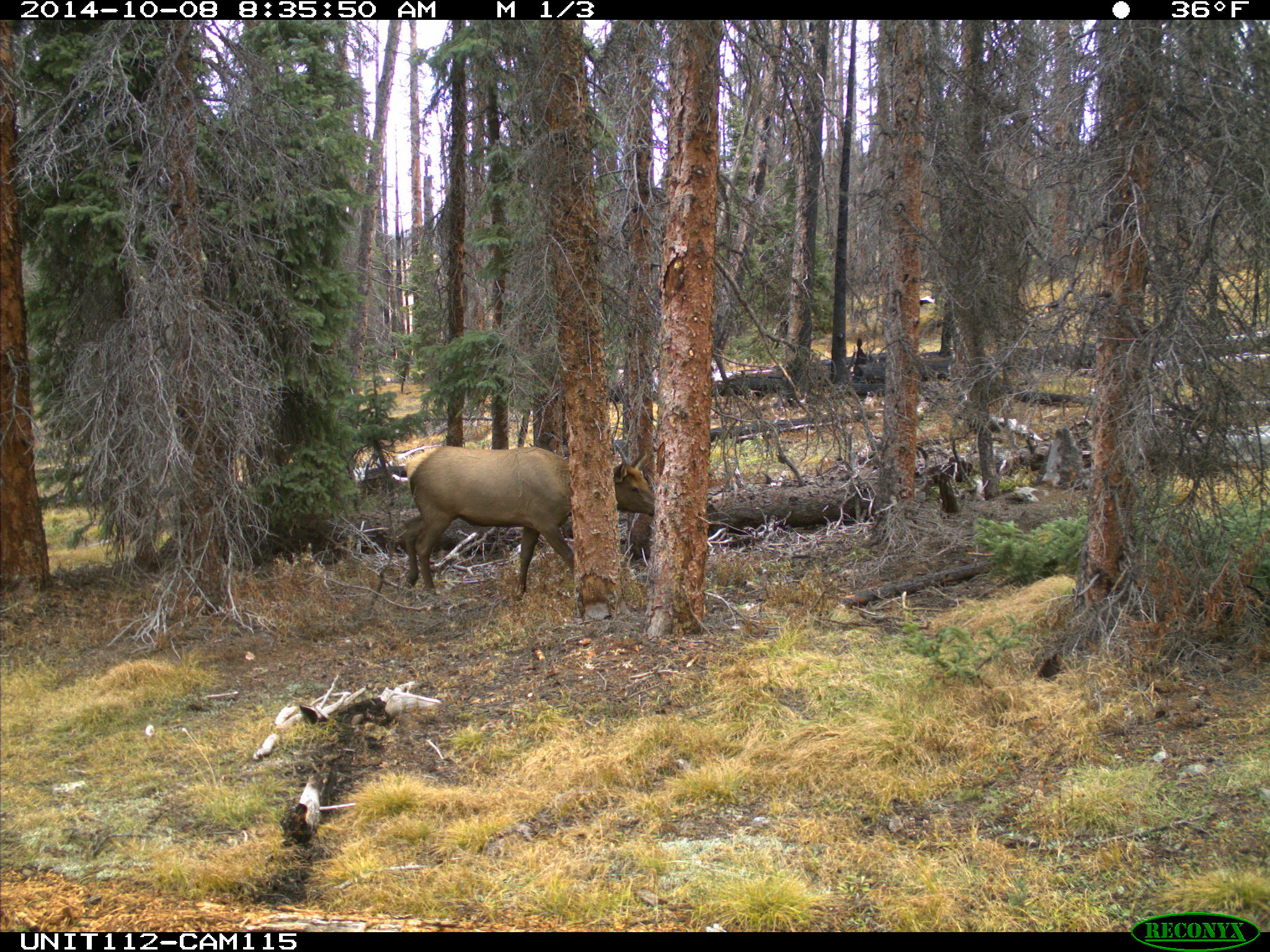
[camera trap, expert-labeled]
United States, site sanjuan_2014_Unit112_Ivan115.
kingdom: Animalia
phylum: Chordata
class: Mammalia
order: Artiodactyla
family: Cervidae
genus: Cervus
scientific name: Cervus elaphus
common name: red deer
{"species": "Cervus elaphus (red deer)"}